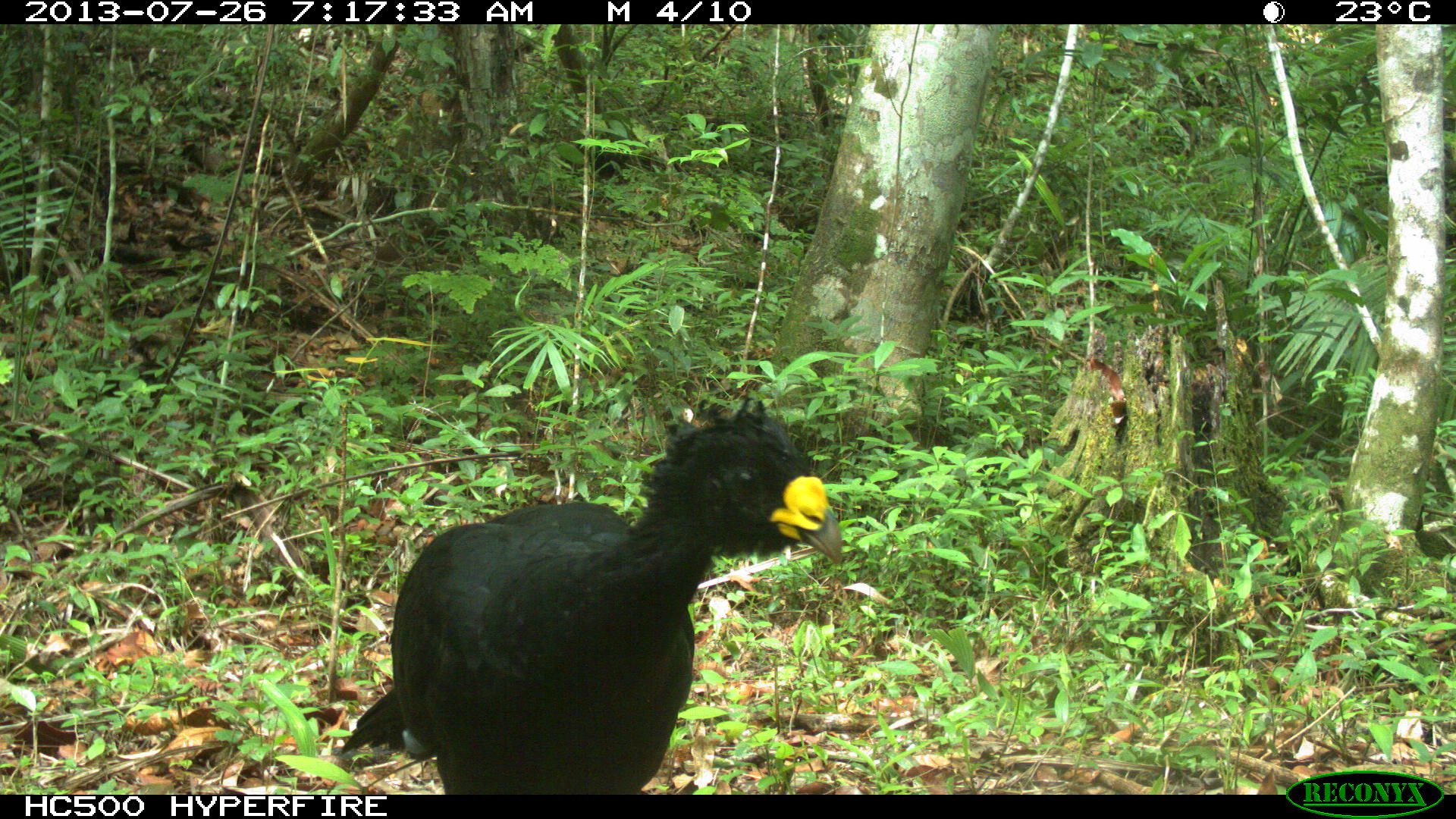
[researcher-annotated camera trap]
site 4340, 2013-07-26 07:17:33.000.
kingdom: Animalia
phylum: Chordata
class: Aves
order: Galliformes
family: Cracidae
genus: Crax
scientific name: Crax rubra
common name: great curassow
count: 1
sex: male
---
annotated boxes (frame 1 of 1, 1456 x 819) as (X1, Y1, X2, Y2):
crax rubra: (333, 396, 844, 794)